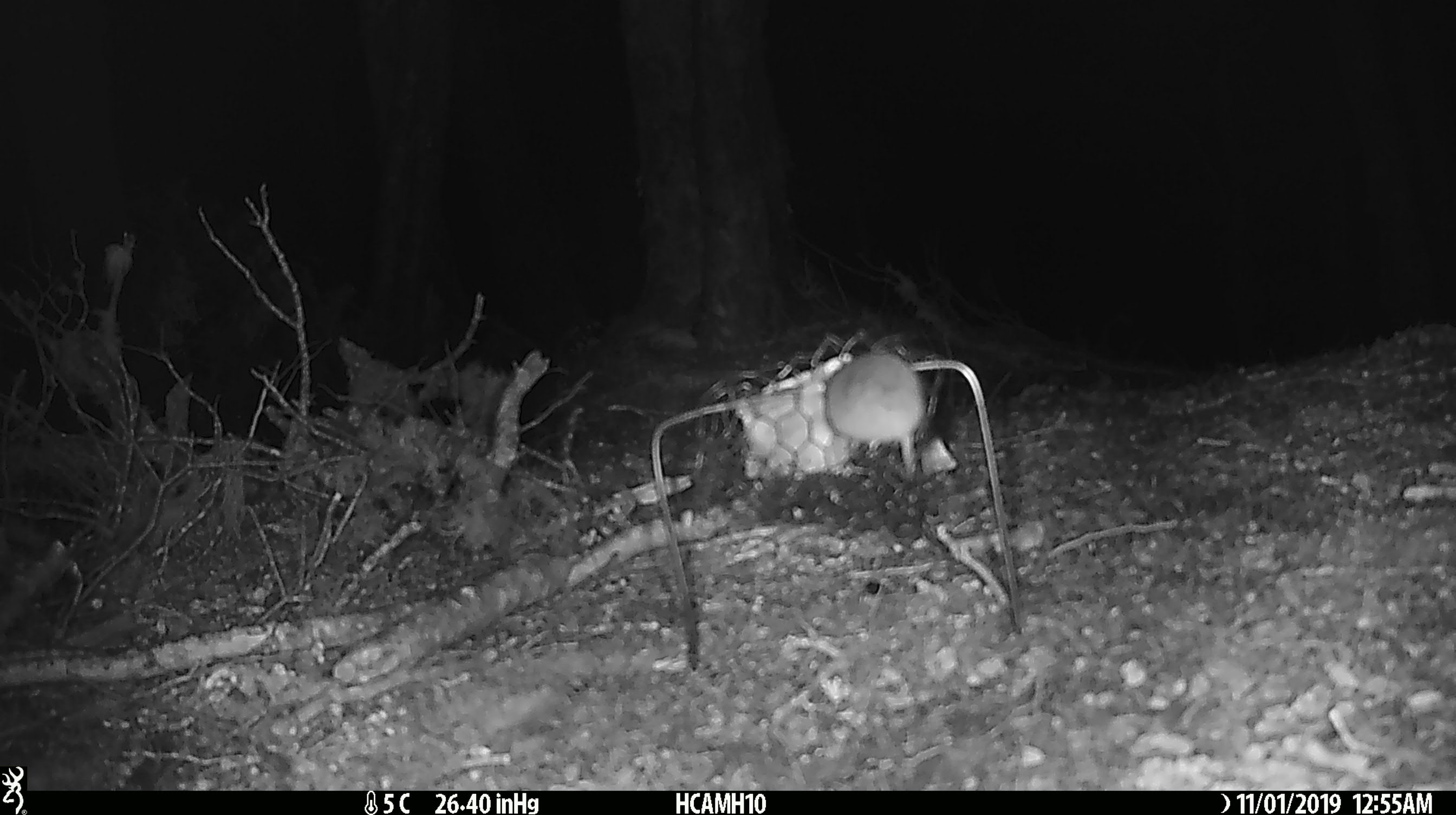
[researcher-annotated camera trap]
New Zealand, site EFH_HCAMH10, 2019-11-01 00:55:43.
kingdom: Animalia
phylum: Chordata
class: Mammalia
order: Rodentia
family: Muridae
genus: Mus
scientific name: Mus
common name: mouse